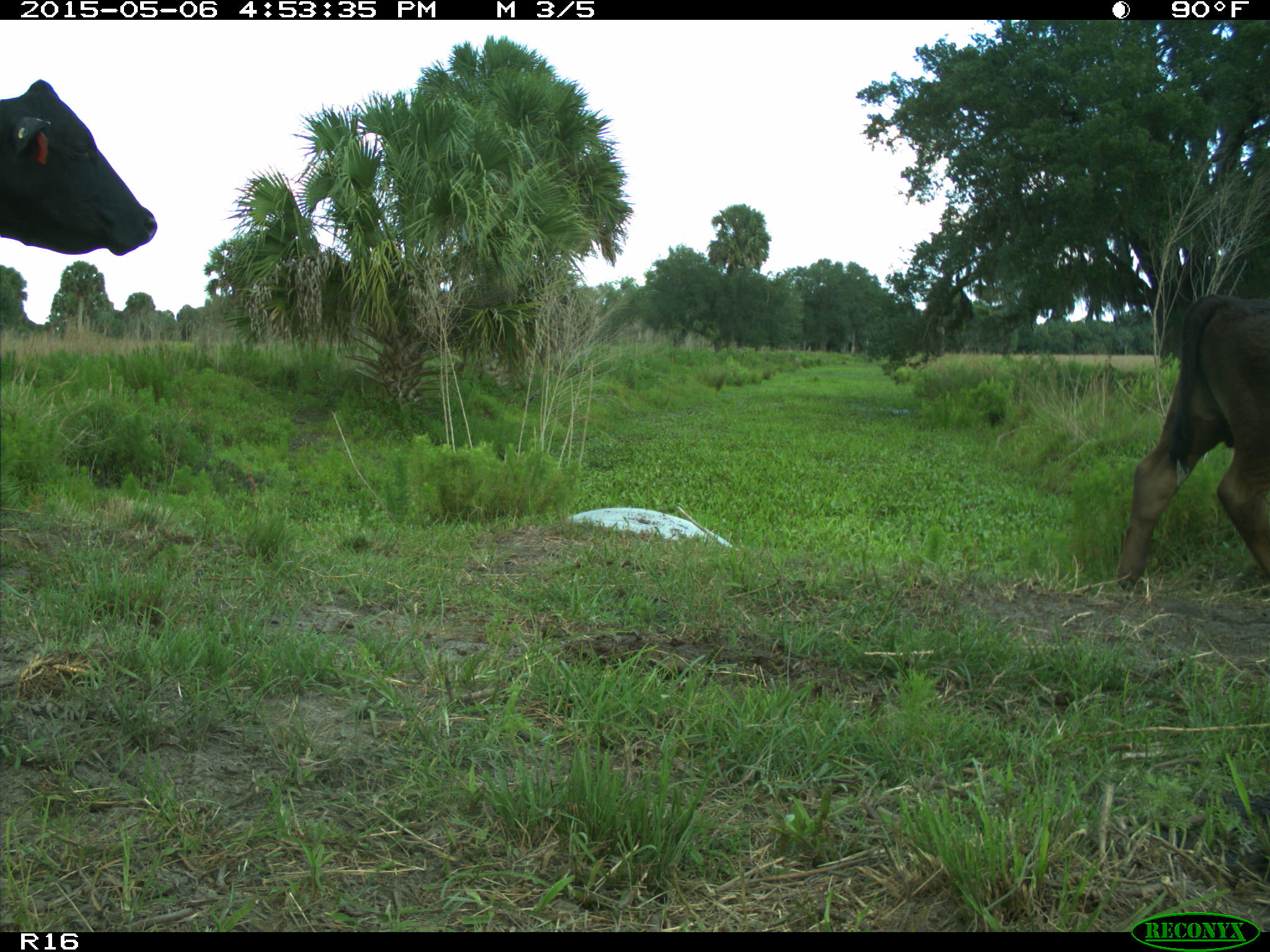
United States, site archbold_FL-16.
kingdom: Animalia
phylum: Chordata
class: Mammalia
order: Artiodactyla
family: Bovidae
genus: Bos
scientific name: Bos taurus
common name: domestic cow